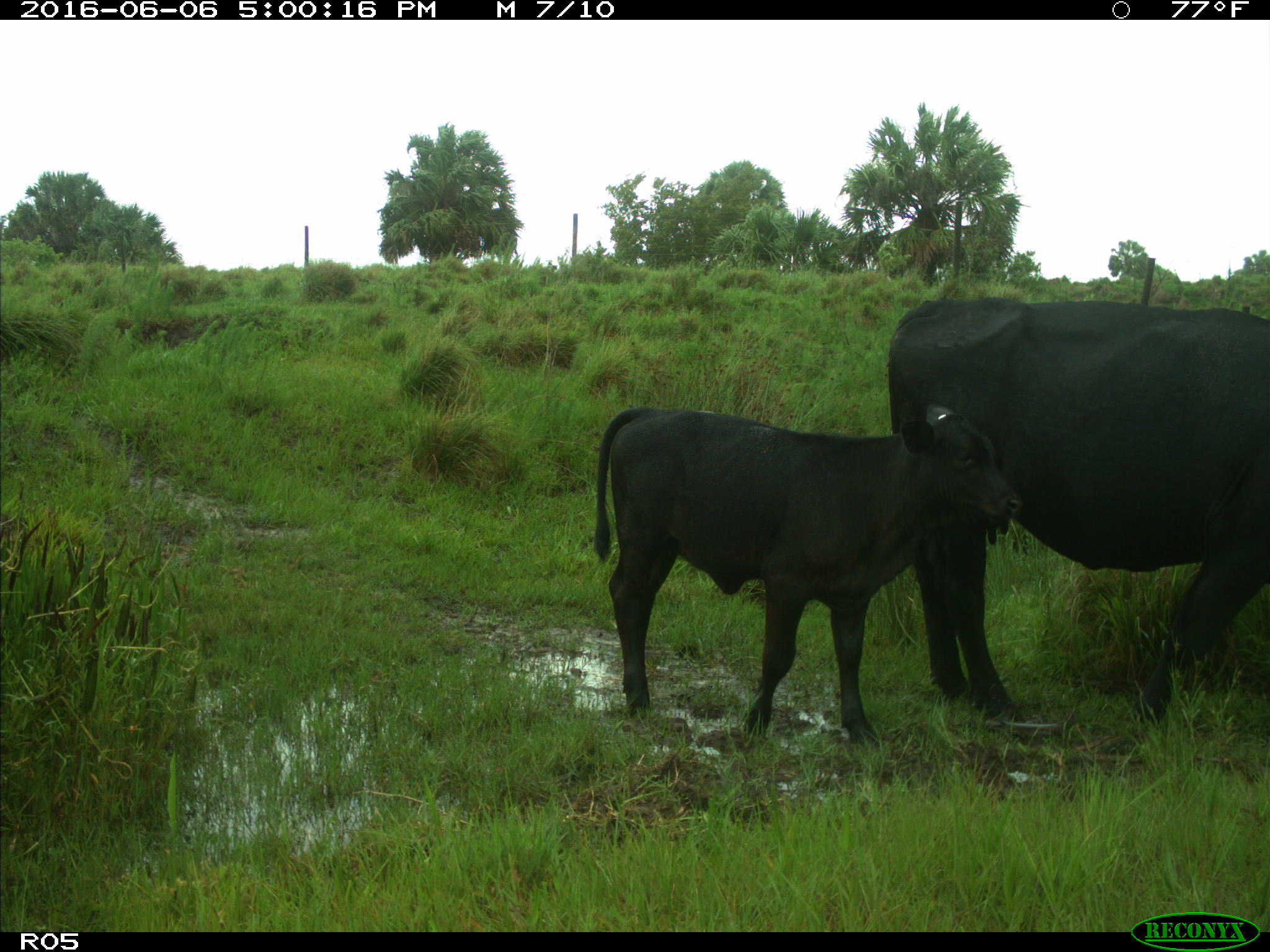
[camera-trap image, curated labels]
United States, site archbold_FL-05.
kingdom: Animalia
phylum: Chordata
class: Mammalia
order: Artiodactyla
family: Bovidae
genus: Bos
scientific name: Bos taurus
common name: domestic cow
Bos taurus (domestic cow).